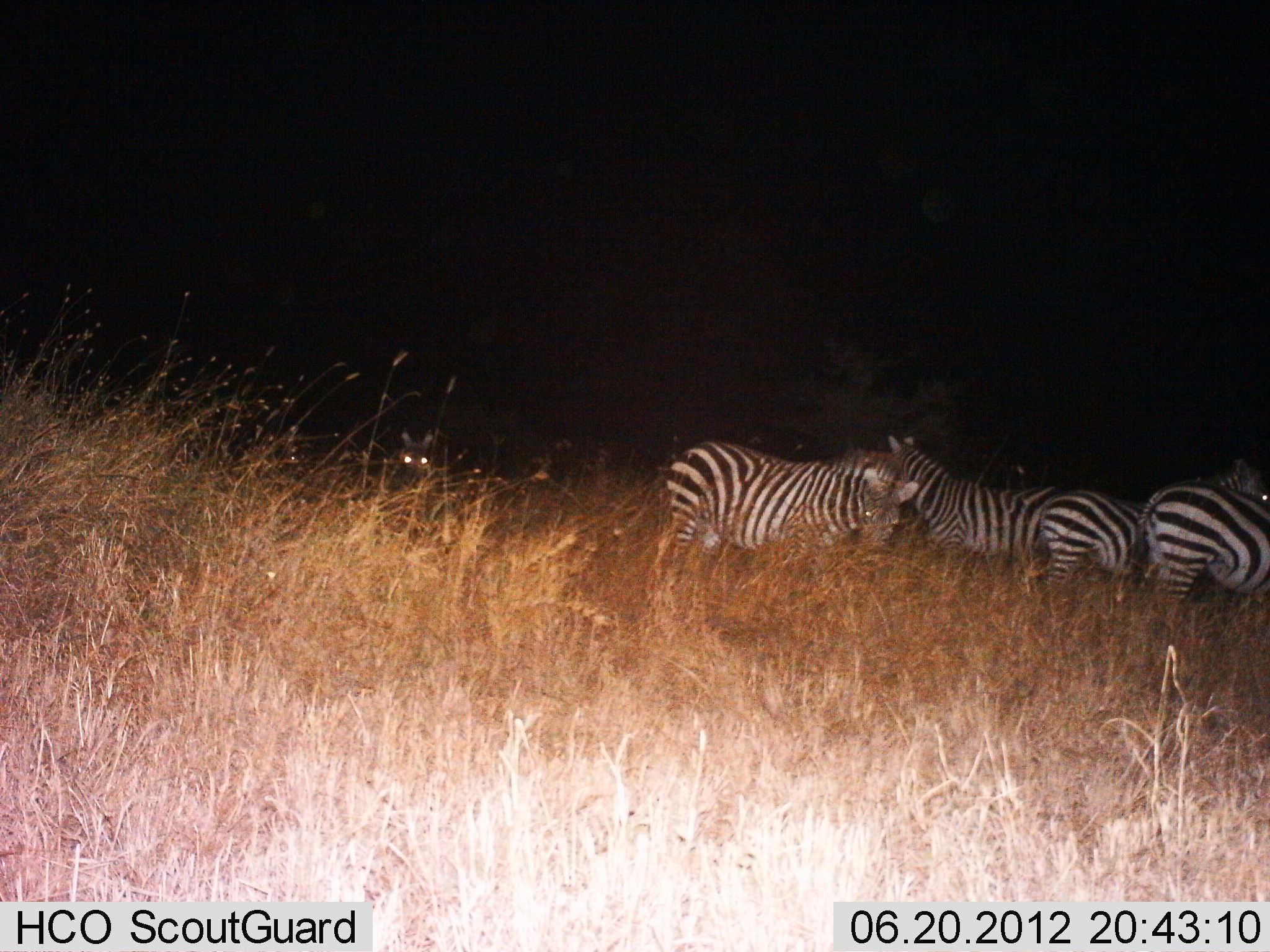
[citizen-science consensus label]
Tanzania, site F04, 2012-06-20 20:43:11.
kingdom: Animalia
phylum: Chordata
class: Mammalia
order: Perissodactyla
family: Equidae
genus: Equus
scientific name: Equus quagga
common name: plains zebra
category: zebra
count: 5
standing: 90%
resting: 0%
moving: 10%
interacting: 20%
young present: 0%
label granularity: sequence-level